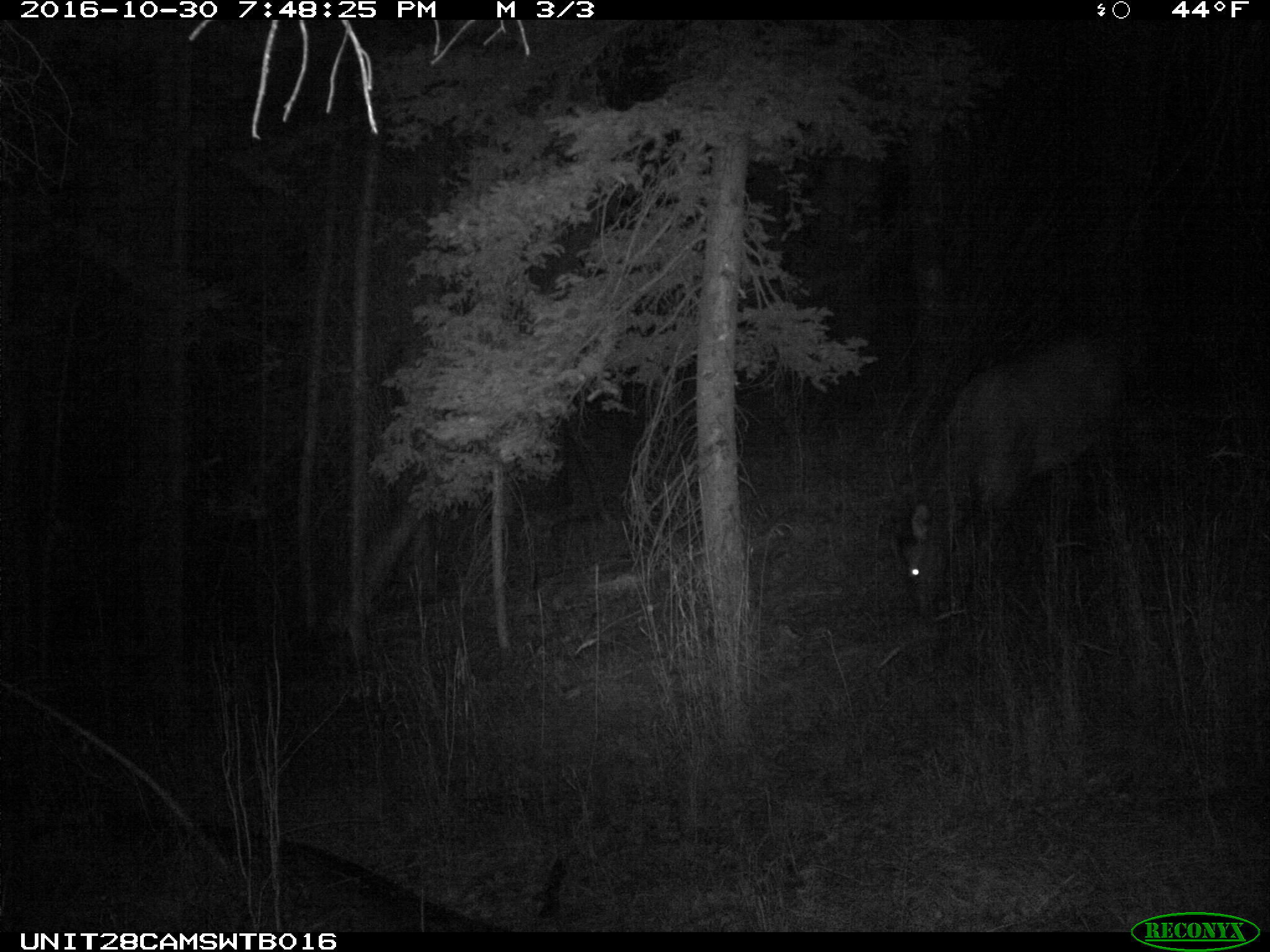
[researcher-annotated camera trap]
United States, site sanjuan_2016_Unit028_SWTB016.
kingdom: Animalia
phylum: Chordata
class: Mammalia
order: Artiodactyla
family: Cervidae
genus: Cervus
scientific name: Cervus elaphus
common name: red deer